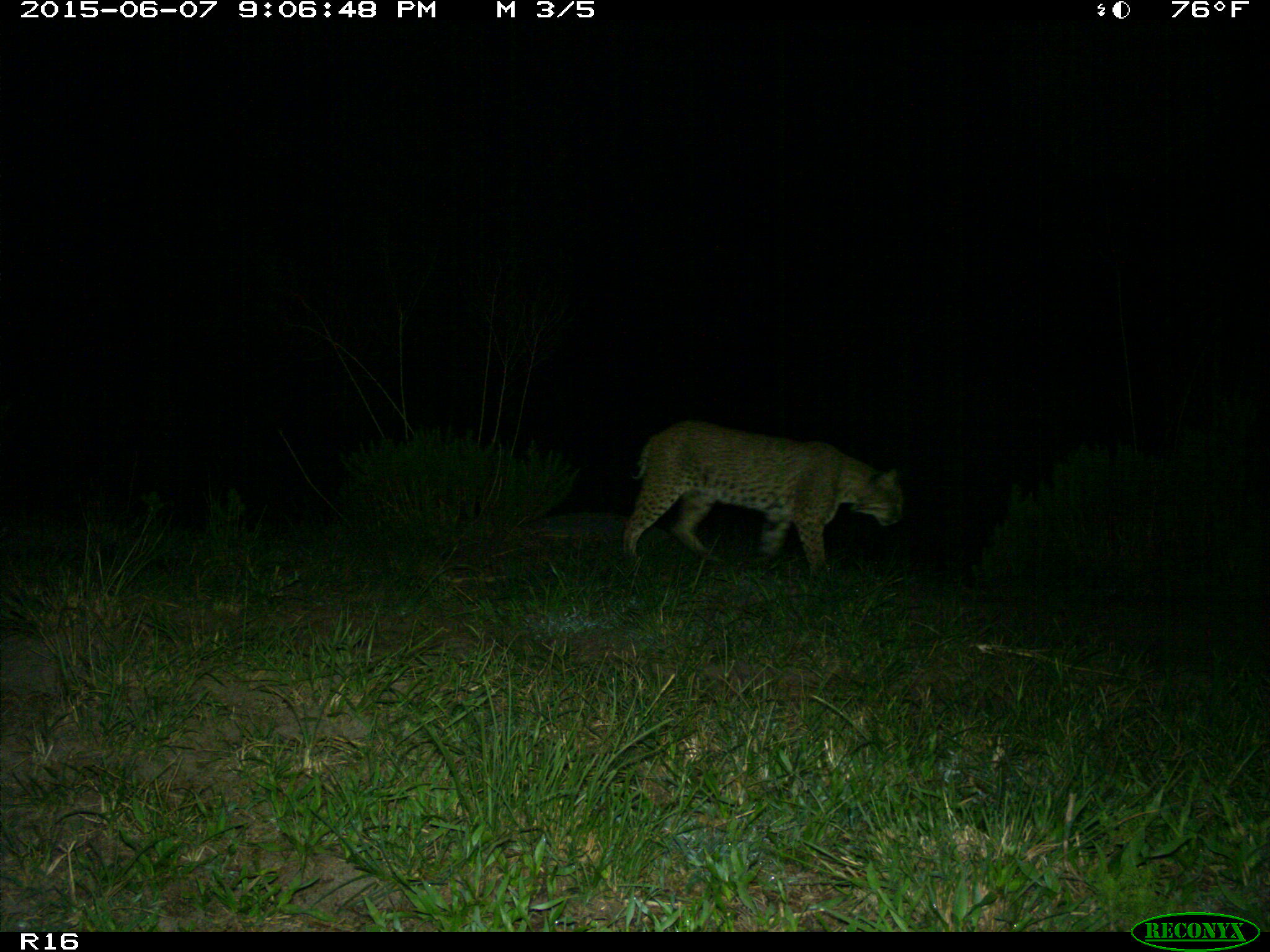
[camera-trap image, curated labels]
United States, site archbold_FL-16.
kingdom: Animalia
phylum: Chordata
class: Mammalia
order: Carnivora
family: Felidae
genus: Lynx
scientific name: Lynx rufus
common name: bobcat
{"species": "Lynx rufus (bobcat)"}